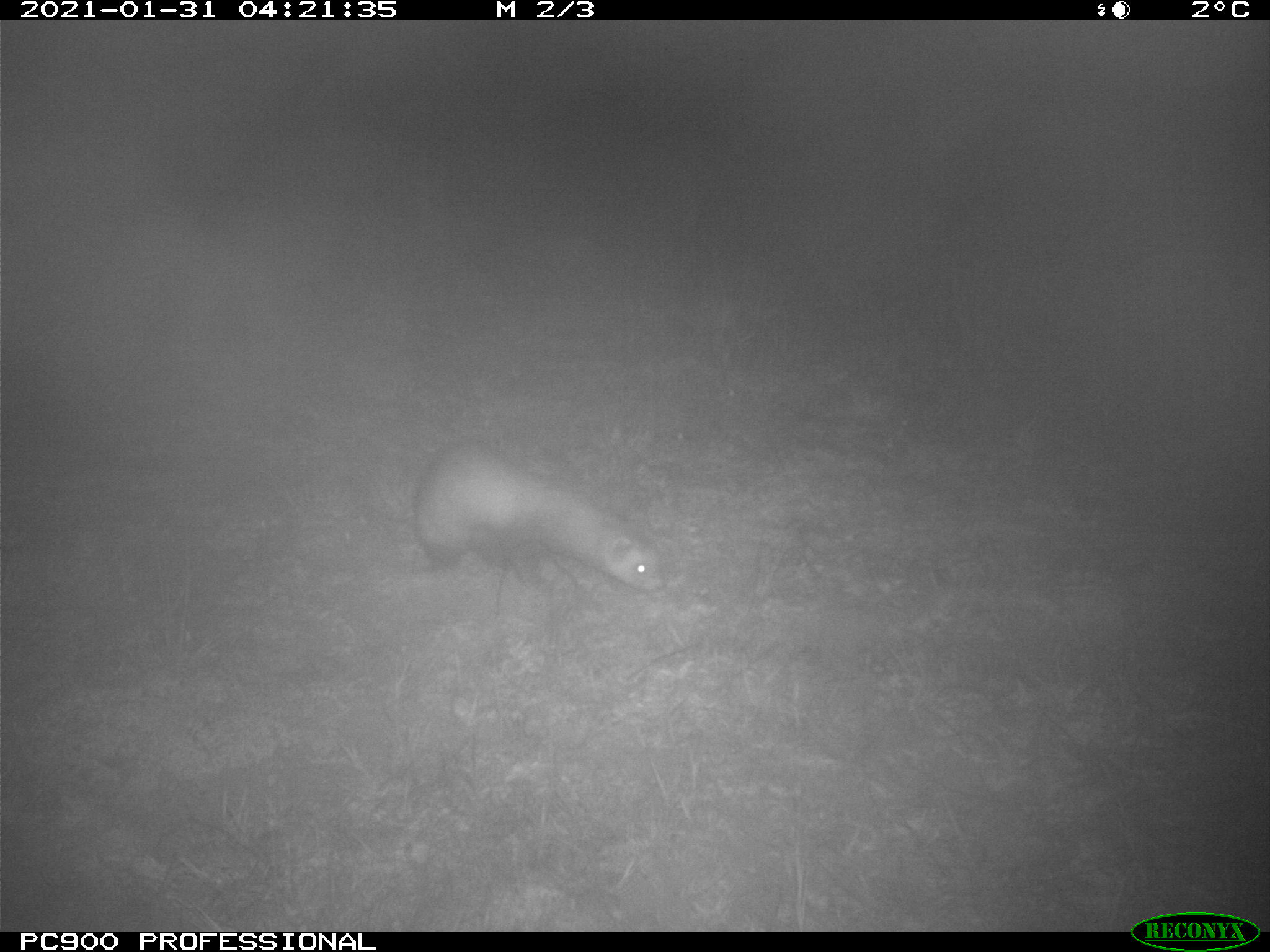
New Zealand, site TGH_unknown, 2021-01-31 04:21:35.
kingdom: Animalia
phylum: Chordata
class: Mammalia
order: Carnivora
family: Mustelidae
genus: Mustela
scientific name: Mustela furo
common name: ferret